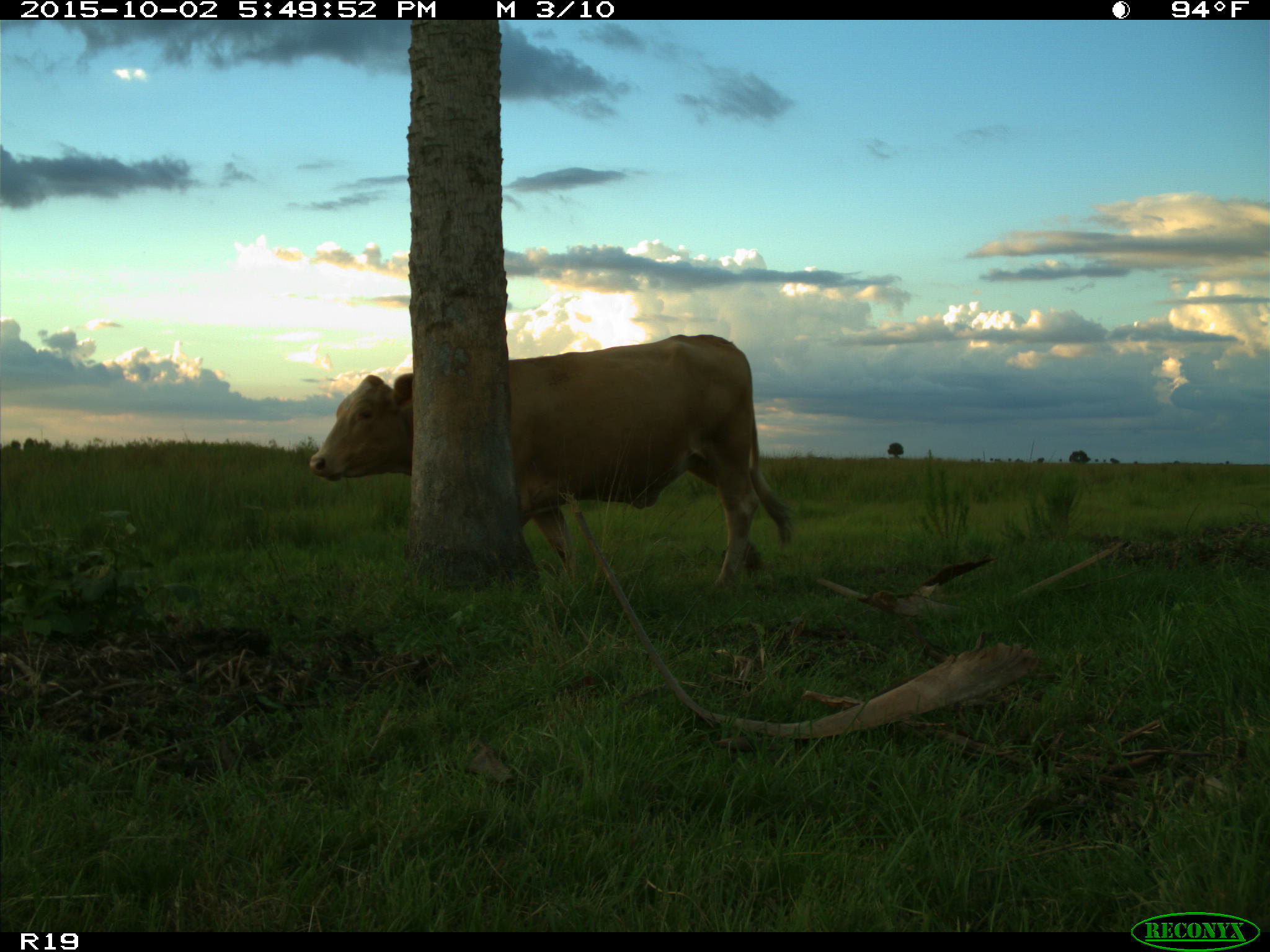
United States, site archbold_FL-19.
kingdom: Animalia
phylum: Chordata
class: Mammalia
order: Artiodactyla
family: Bovidae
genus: Bos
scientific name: Bos taurus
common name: domestic cow